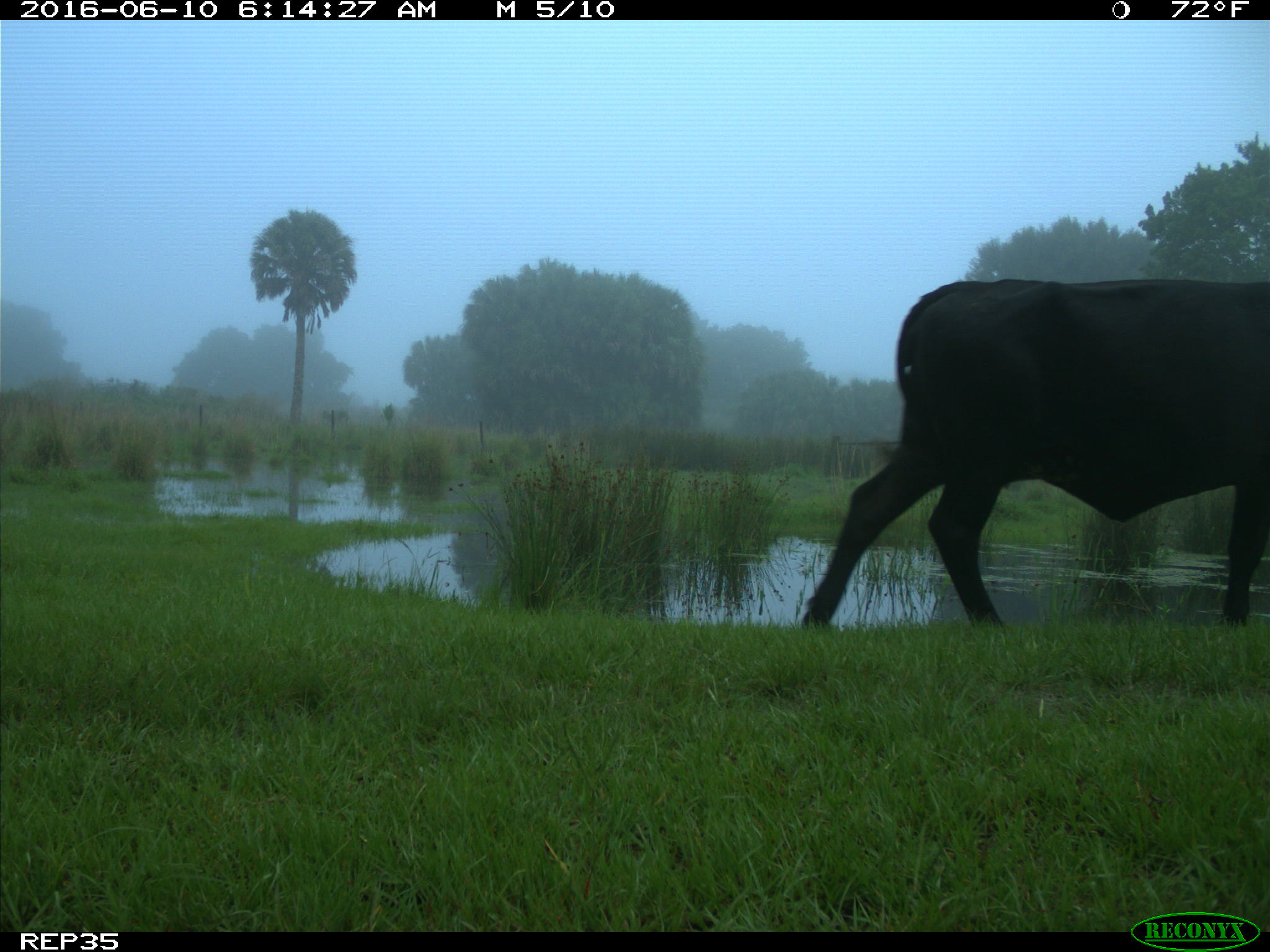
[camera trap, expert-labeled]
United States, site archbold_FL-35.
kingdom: Animalia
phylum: Chordata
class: Mammalia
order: Artiodactyla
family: Bovidae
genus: Bos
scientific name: Bos taurus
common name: domestic cow